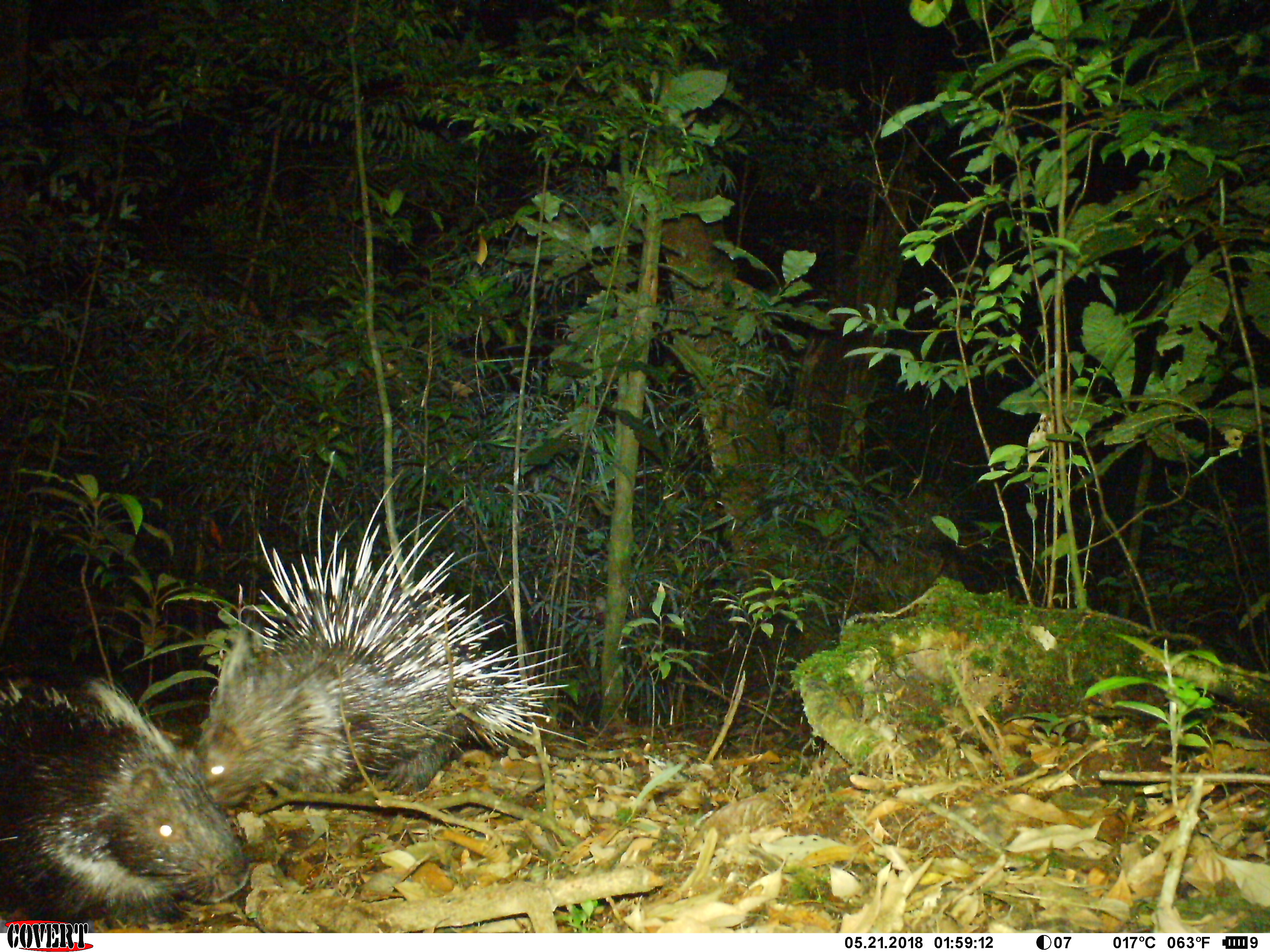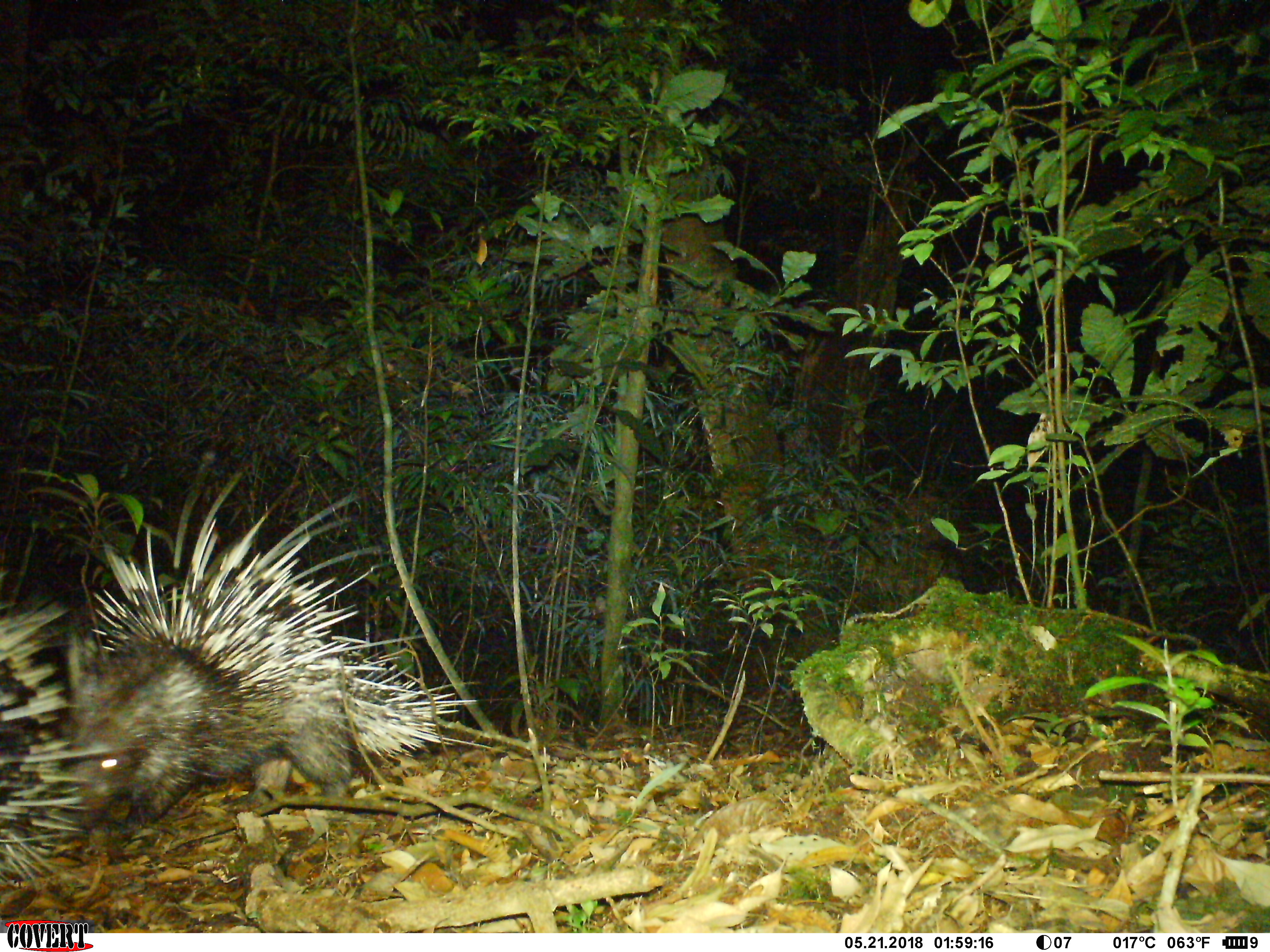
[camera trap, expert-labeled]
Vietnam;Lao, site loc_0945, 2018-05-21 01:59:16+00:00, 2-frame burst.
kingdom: Animalia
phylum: Chordata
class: Mammalia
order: Rodentia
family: Hystricidae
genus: Hystrix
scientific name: Hystrix brachyura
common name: malayan porcupine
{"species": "malayan porcupine (Hystrix brachyura)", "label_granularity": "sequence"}